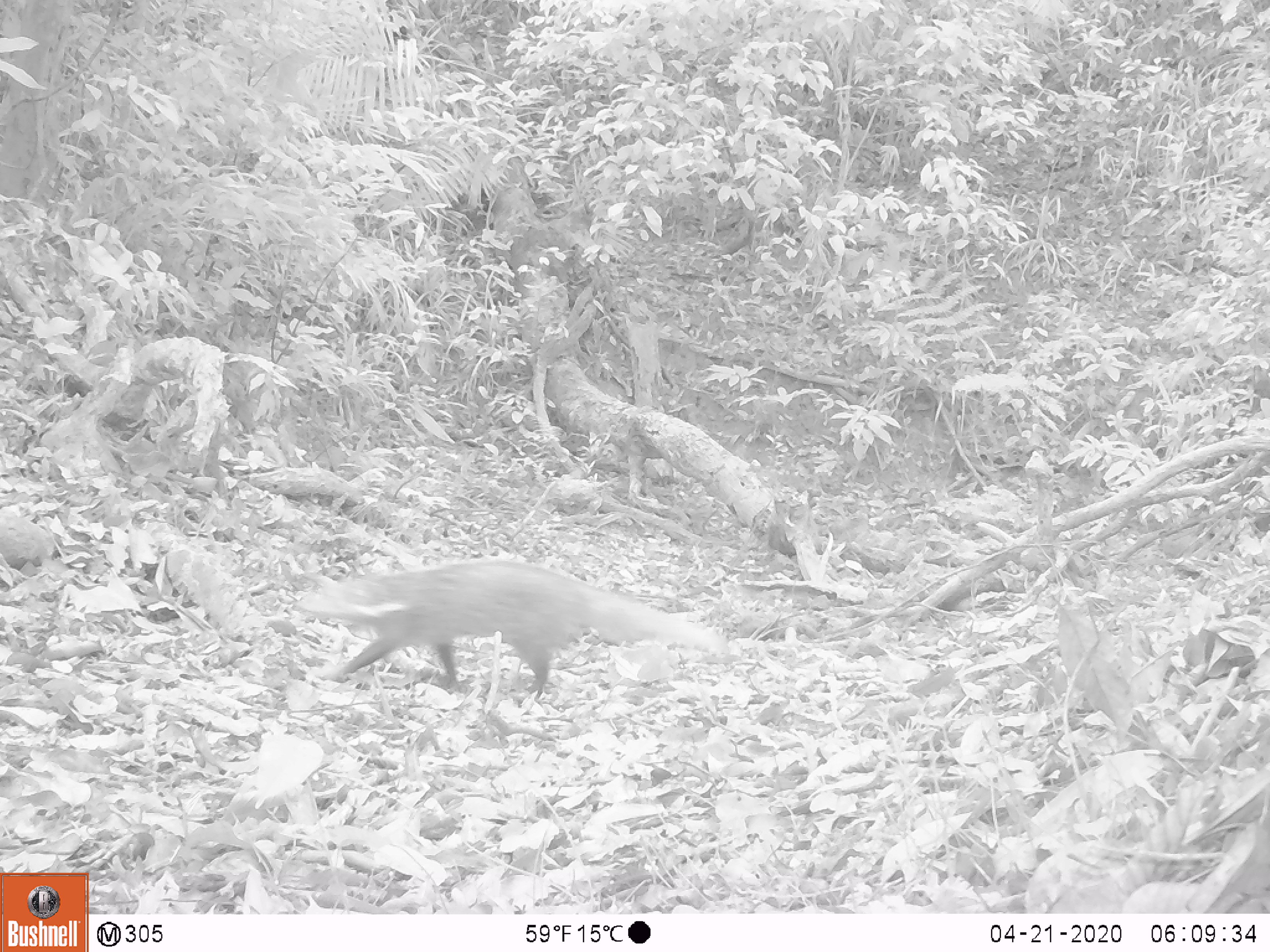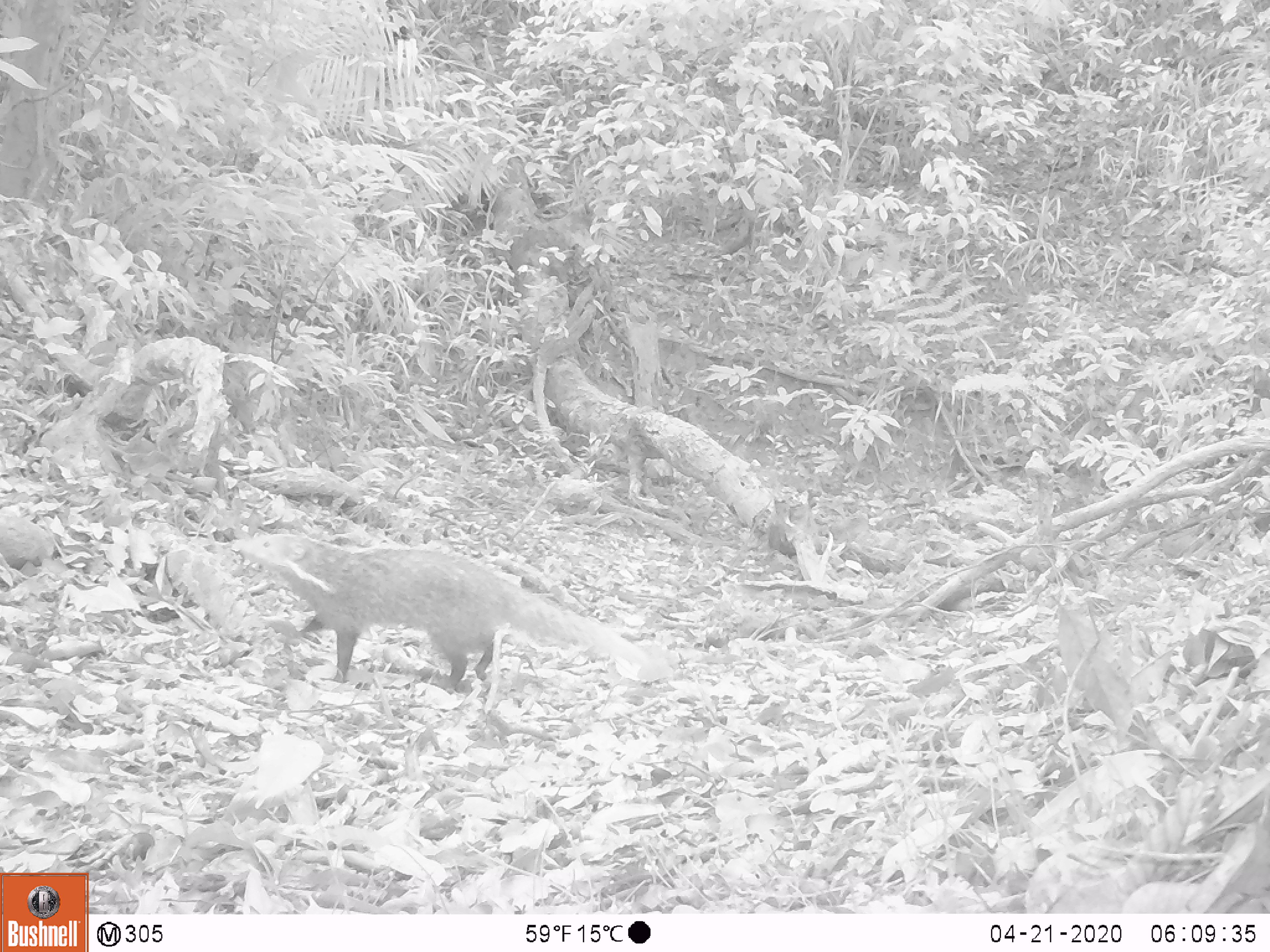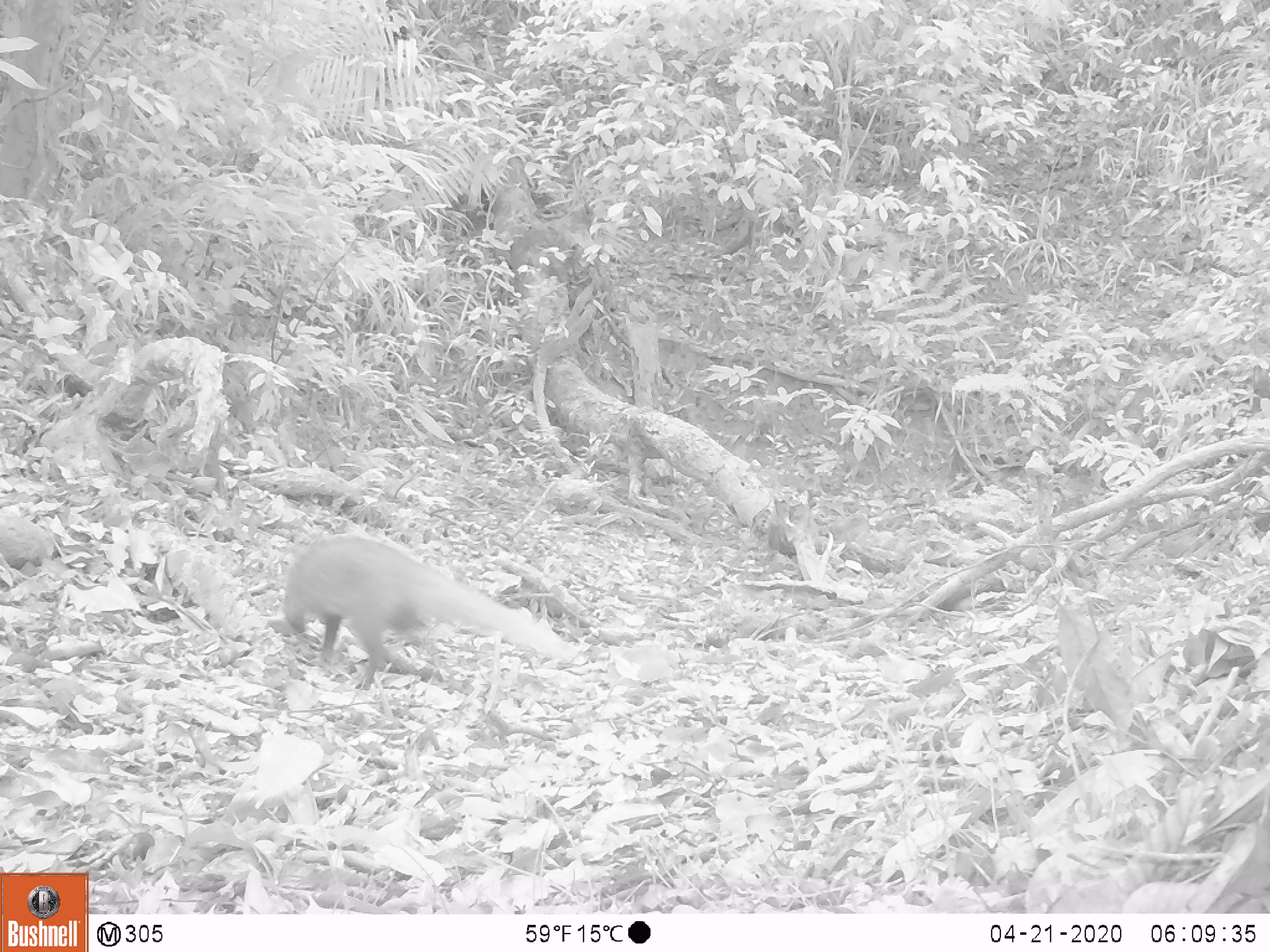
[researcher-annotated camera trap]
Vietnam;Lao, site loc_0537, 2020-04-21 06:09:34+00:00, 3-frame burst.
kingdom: Animalia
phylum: Chordata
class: Mammalia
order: Carnivora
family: Herpestidae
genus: Urva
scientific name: Urva urva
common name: crab-eating mongoose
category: crab eating mongoose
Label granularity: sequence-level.